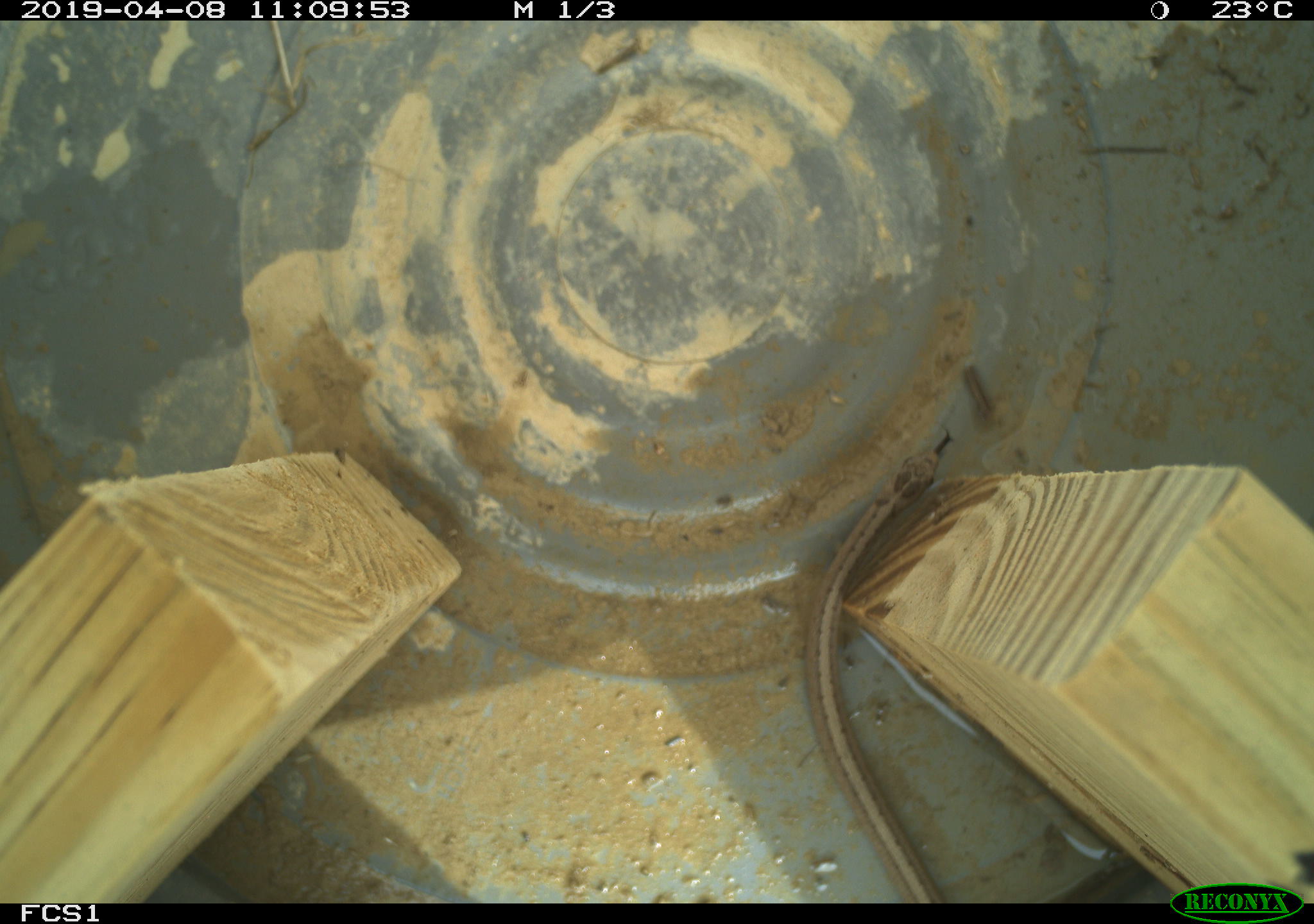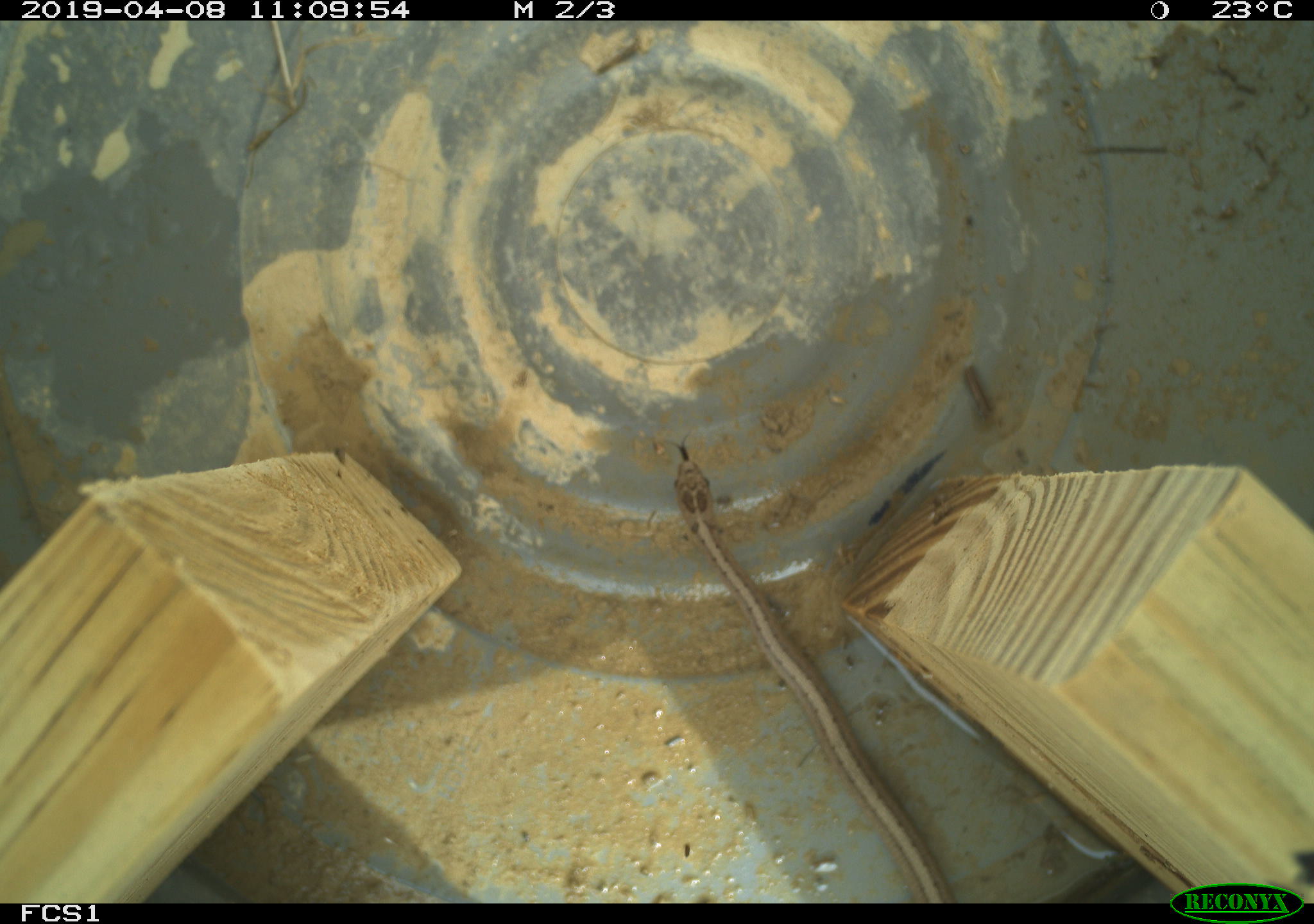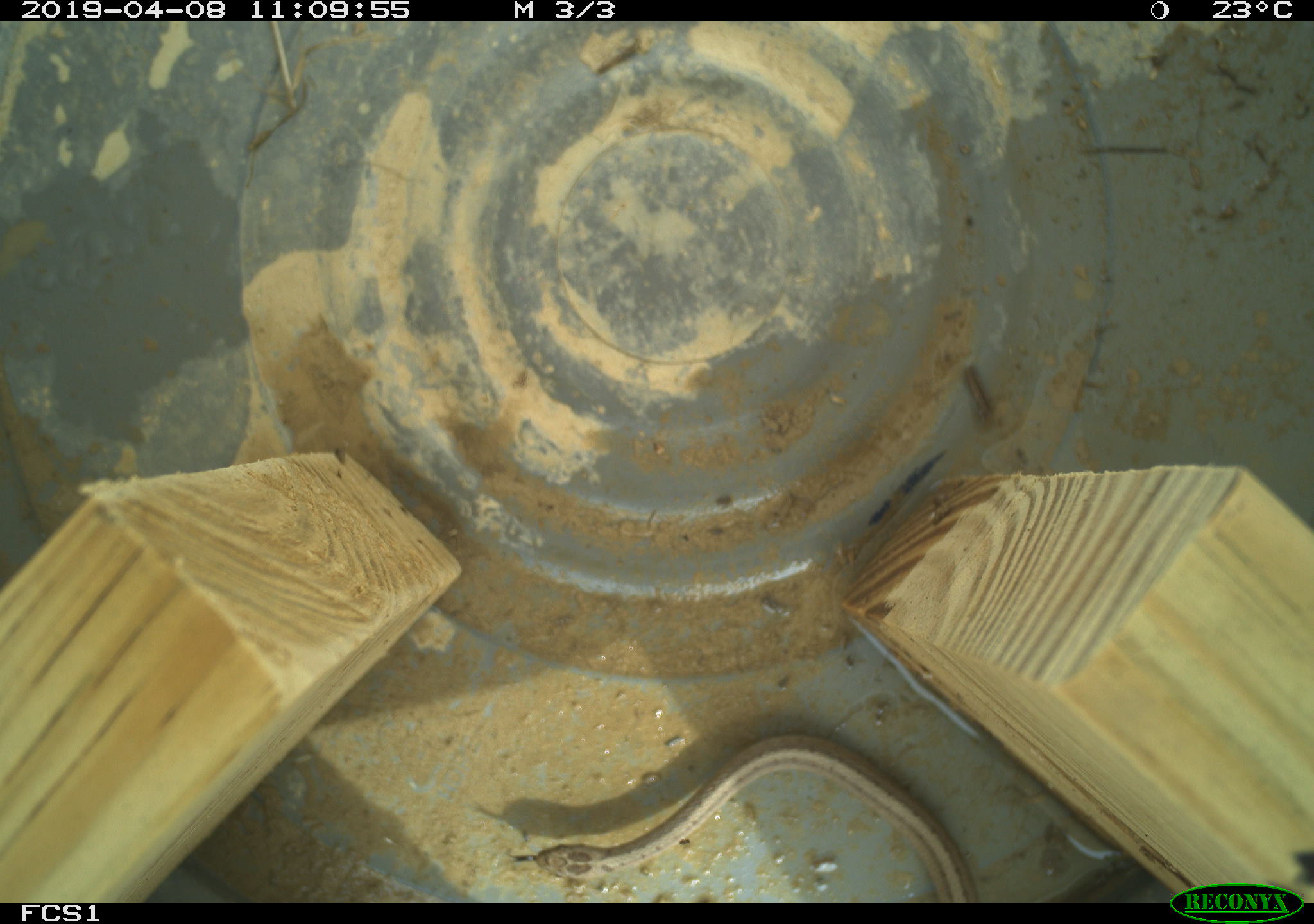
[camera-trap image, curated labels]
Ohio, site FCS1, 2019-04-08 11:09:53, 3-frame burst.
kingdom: Animalia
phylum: Chordata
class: Reptilia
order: Squamata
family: Colubridae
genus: Storeria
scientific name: Storeria dekayi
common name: dekay's brownsnake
Dekay's brownsnake (Storeria dekayi).